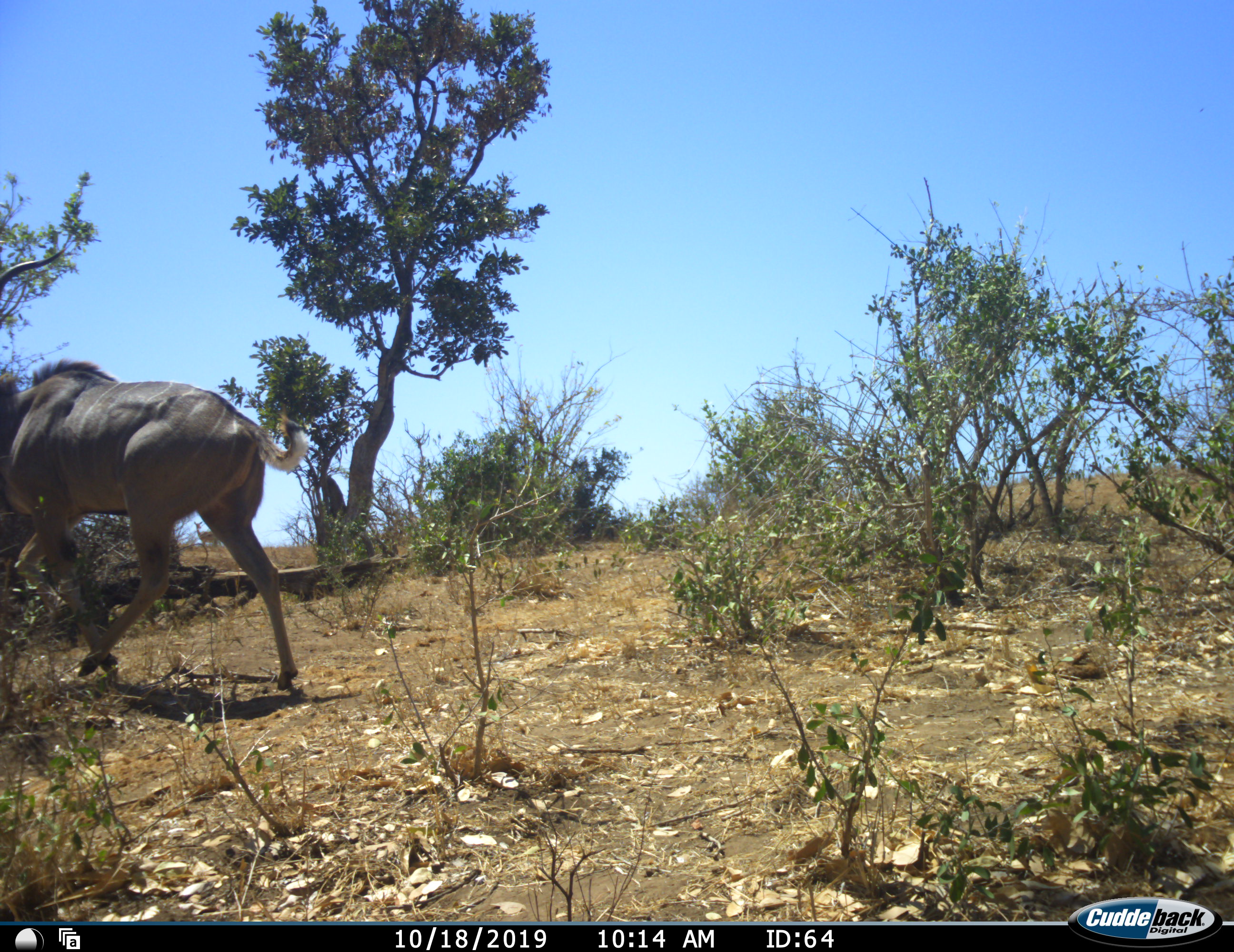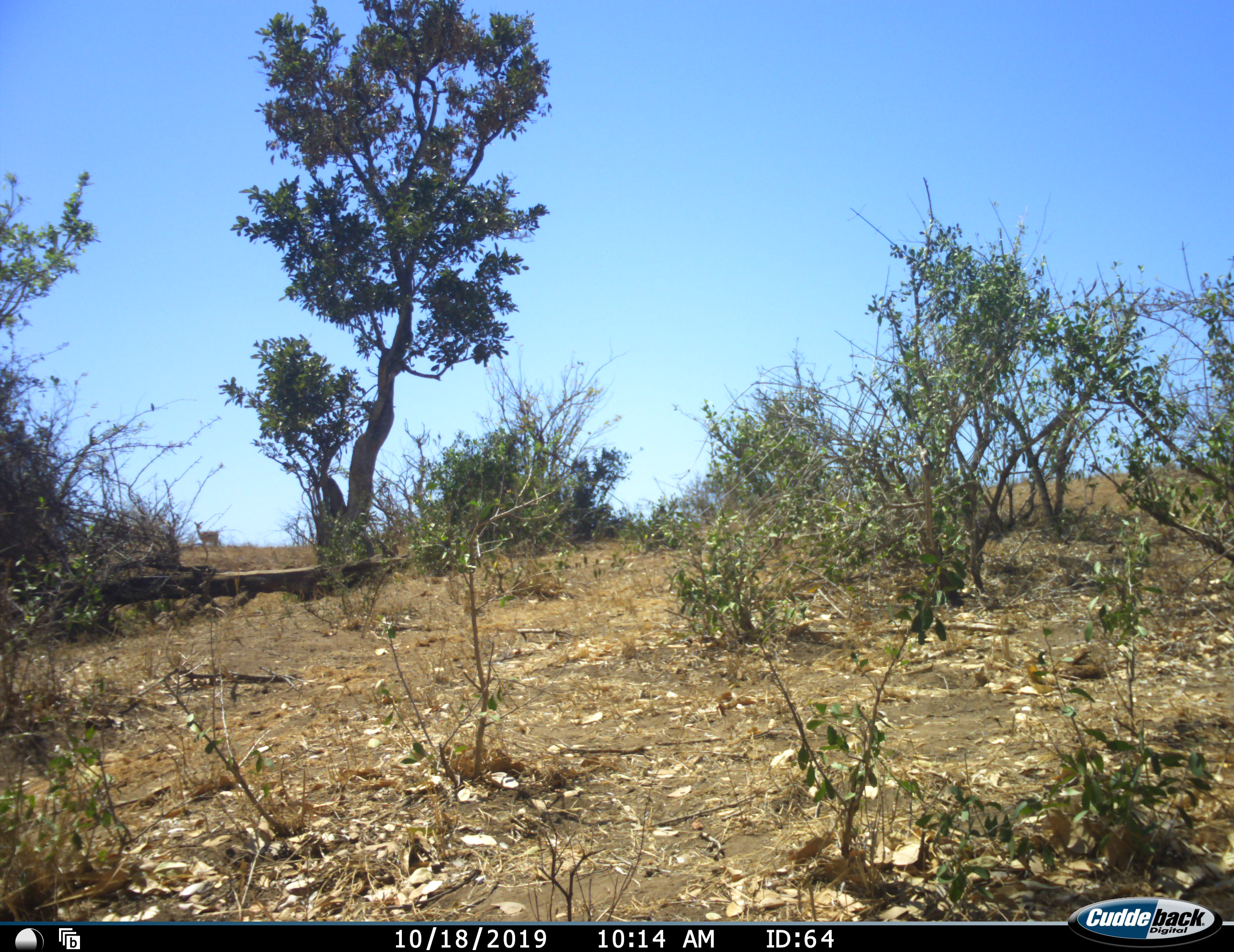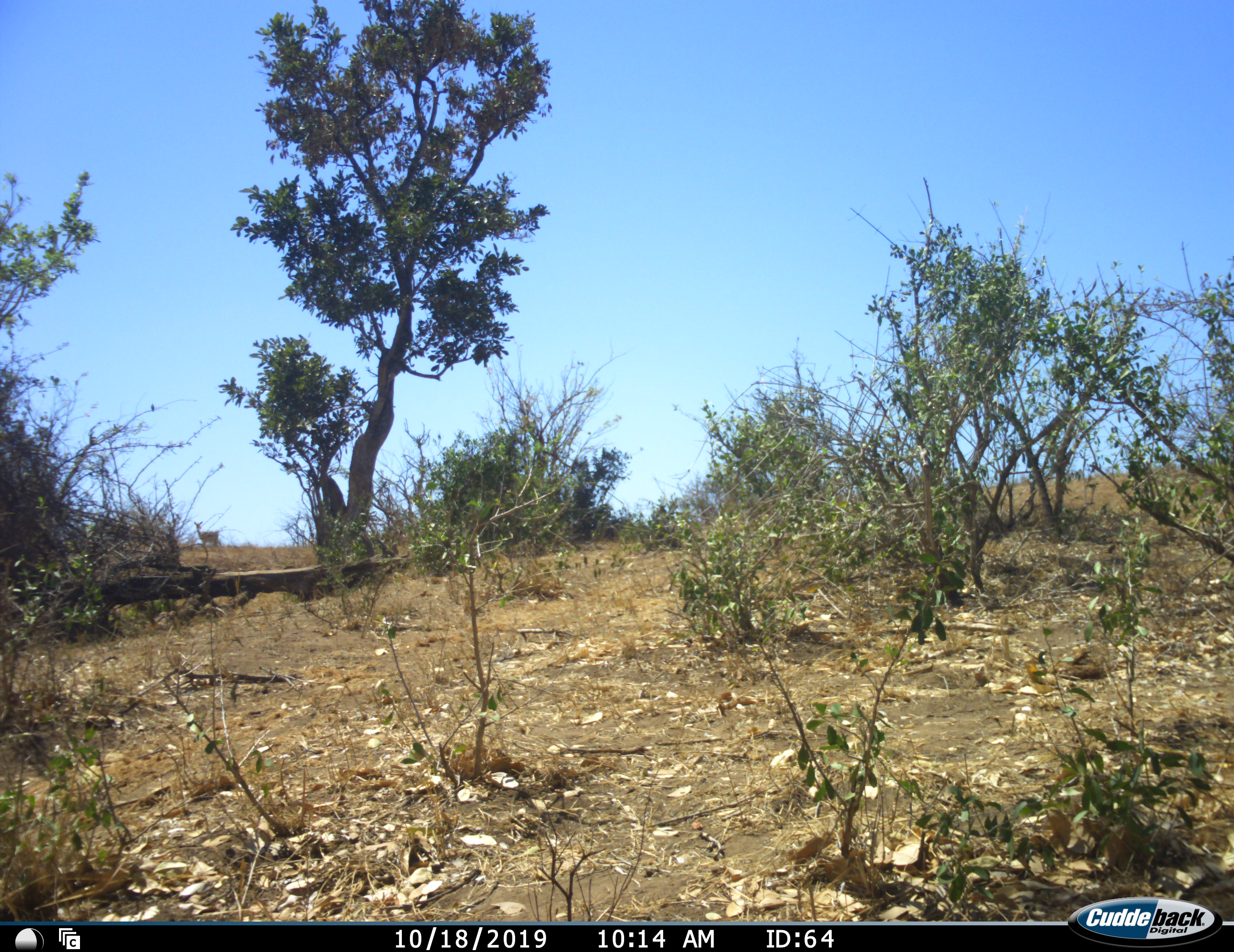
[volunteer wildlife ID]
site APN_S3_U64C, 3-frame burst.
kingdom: Animalia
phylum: Chordata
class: Mammalia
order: Artiodactyla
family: Bovidae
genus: Tragelaphus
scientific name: Tragelaphus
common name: kudu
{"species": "kudu (Tragelaphus)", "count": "1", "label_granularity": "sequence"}